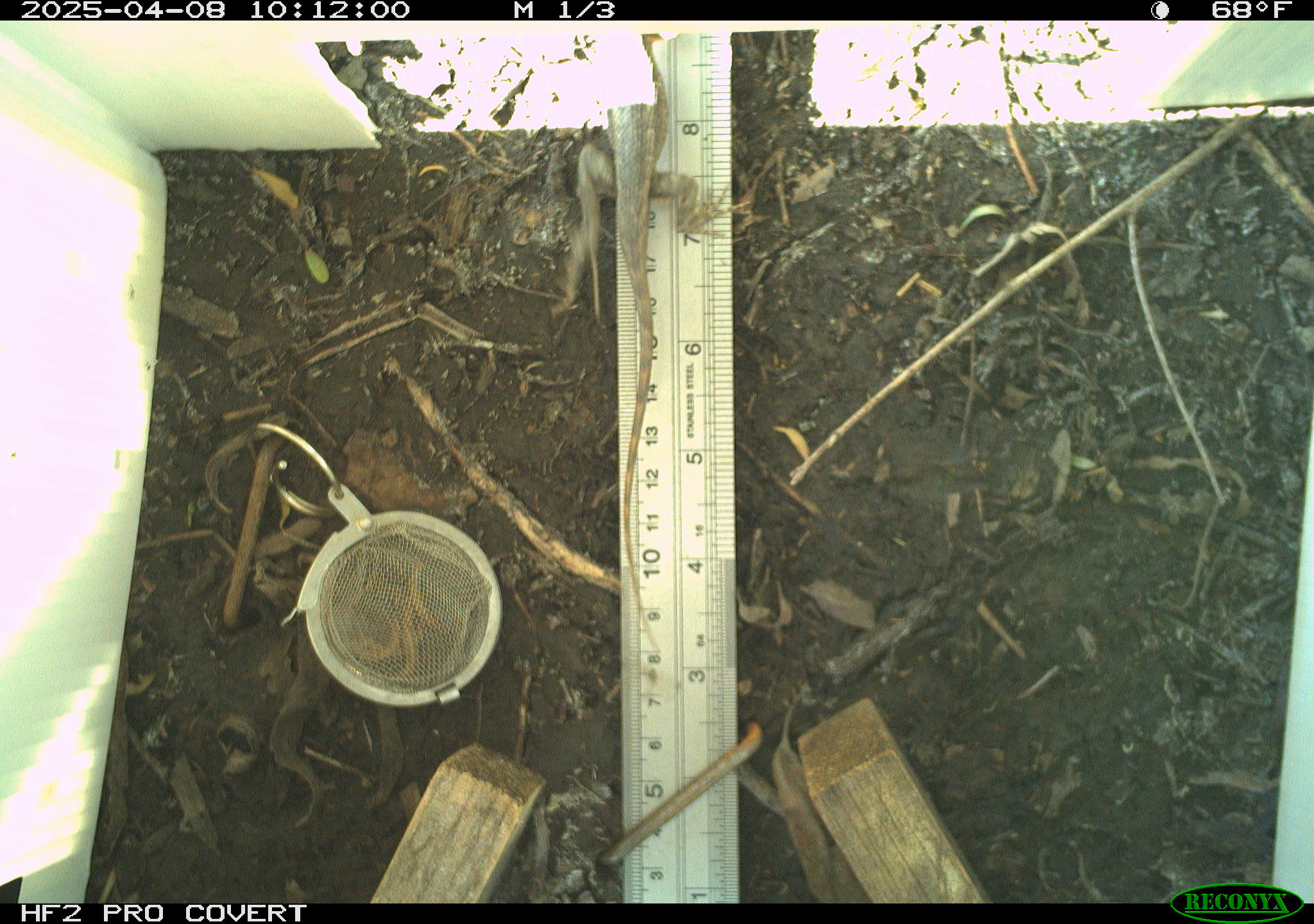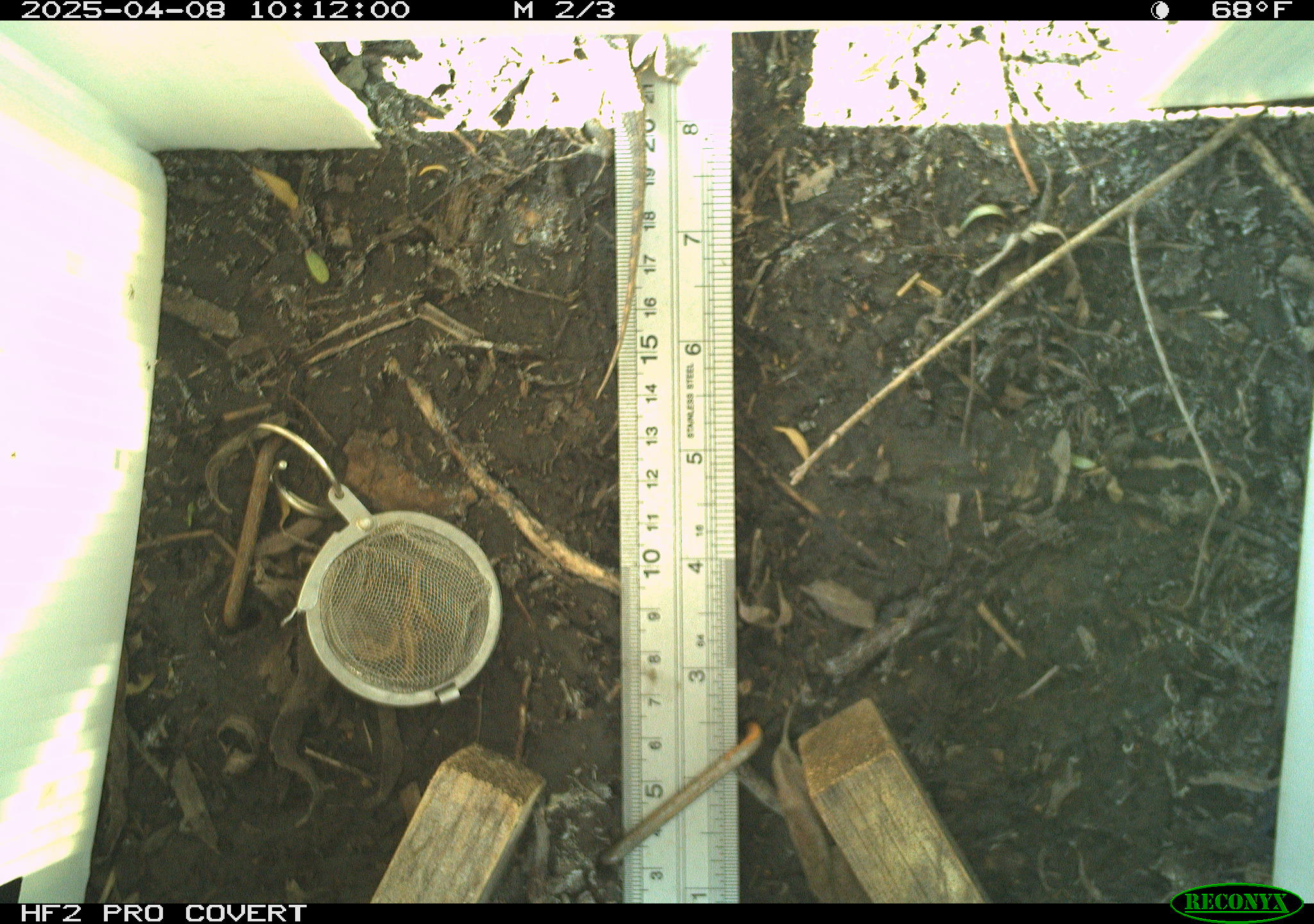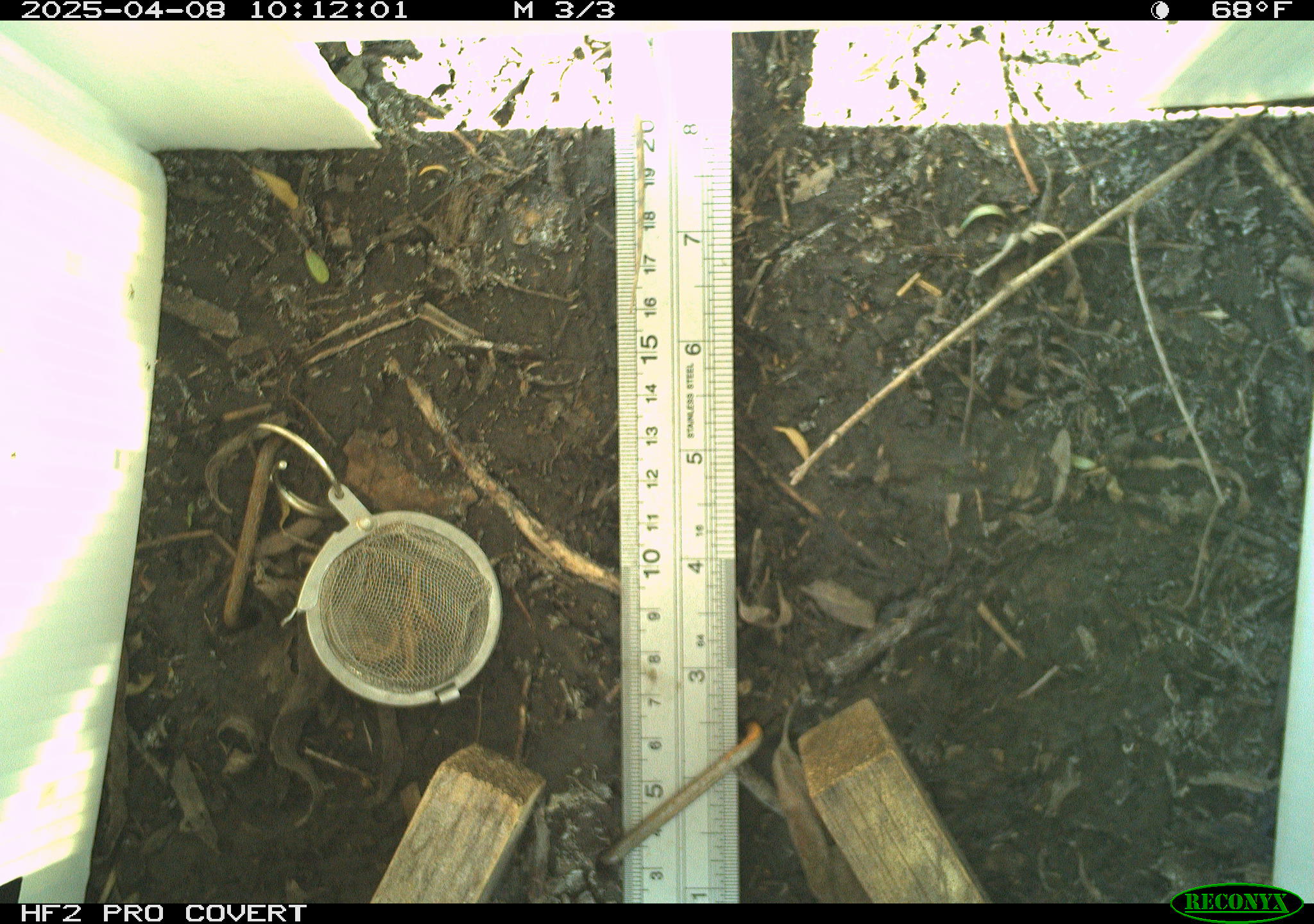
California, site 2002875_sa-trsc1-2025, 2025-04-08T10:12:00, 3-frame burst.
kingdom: Animalia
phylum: Chordata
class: Reptilia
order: Squamata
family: Phrynosomatidae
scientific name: Phrynosomatidae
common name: north american spiny lizards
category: sceloporus/uta species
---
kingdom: Animalia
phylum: Chordata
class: Reptilia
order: Squamata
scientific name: Squamata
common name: lizards and snakes